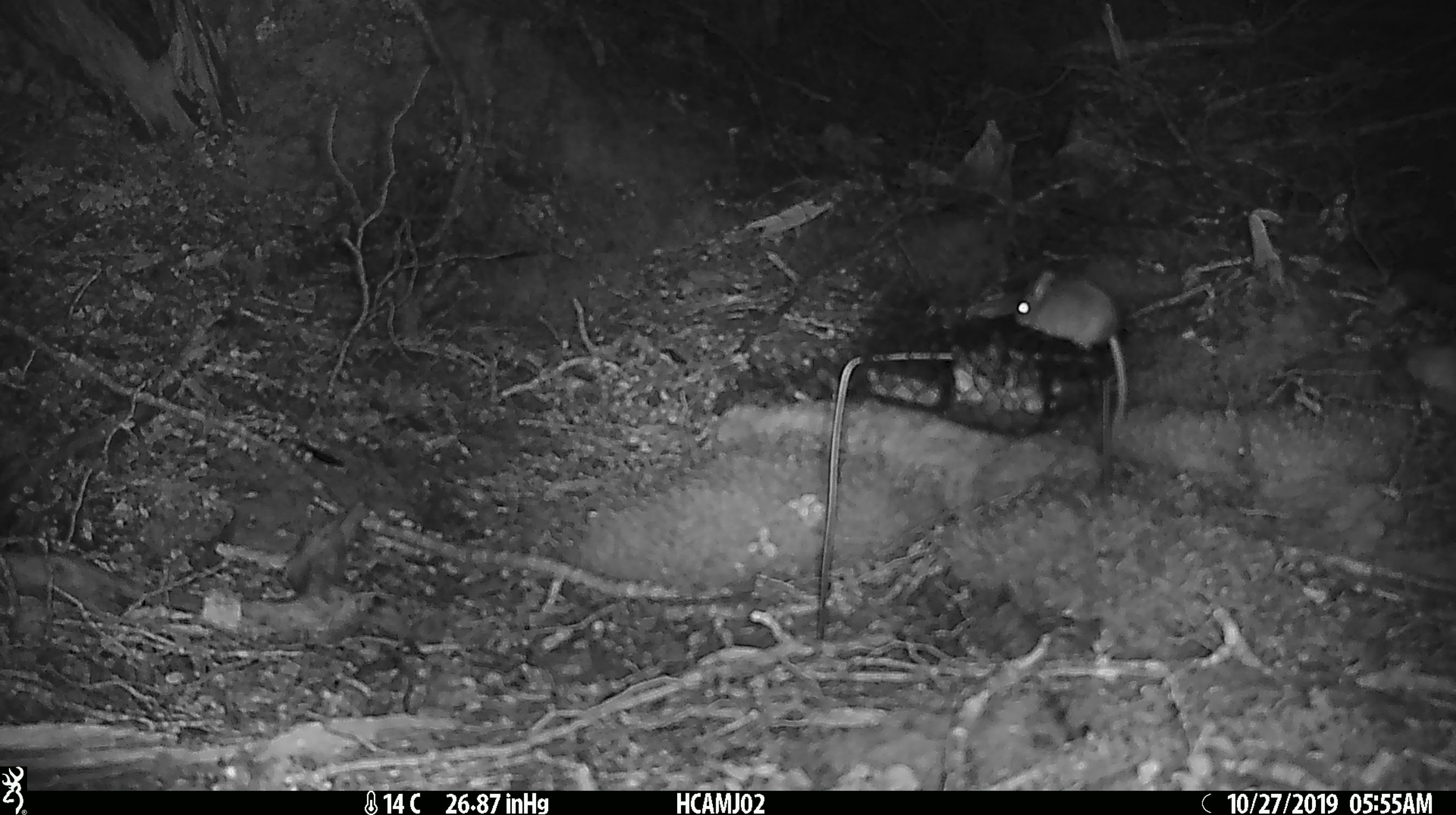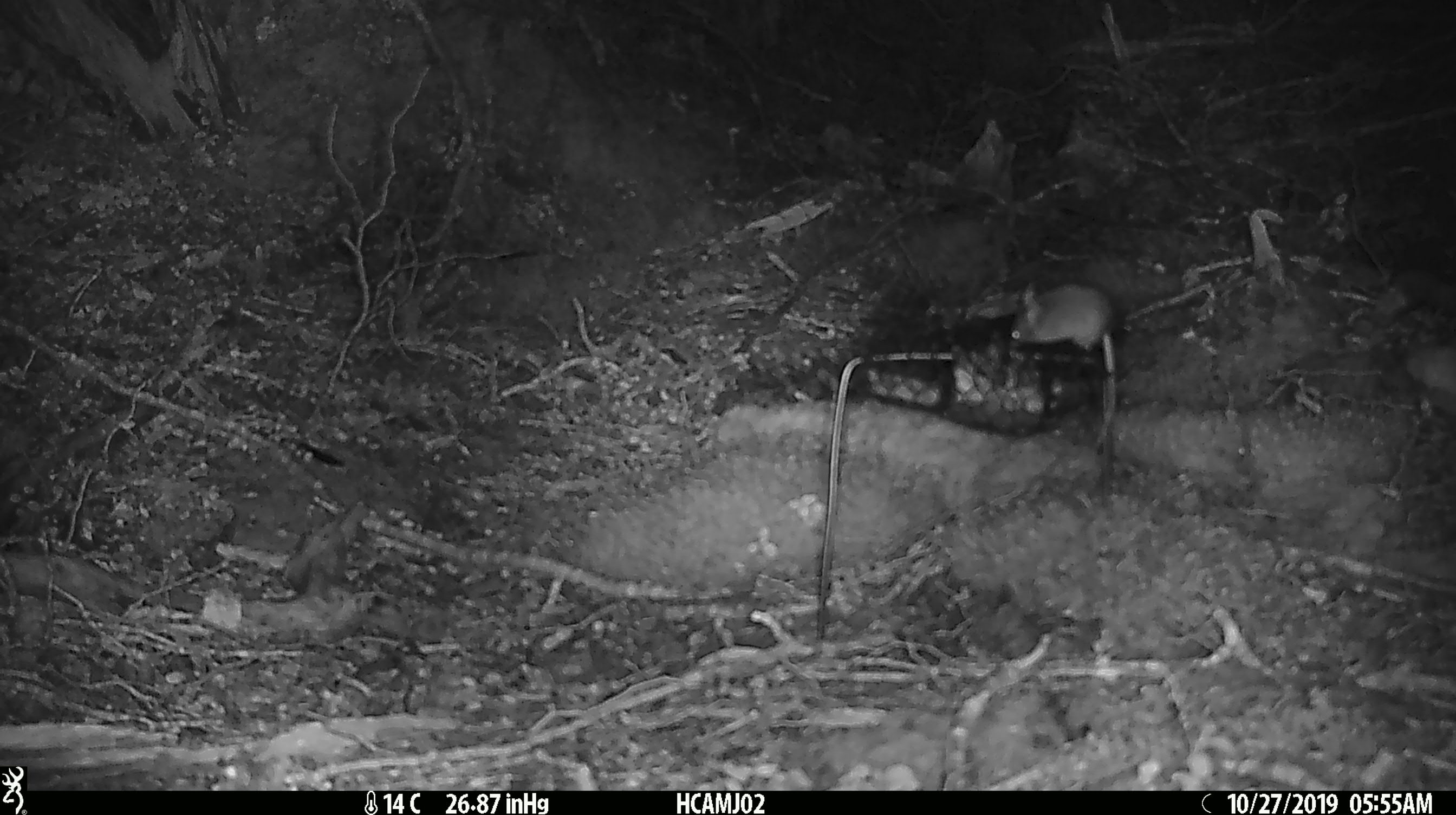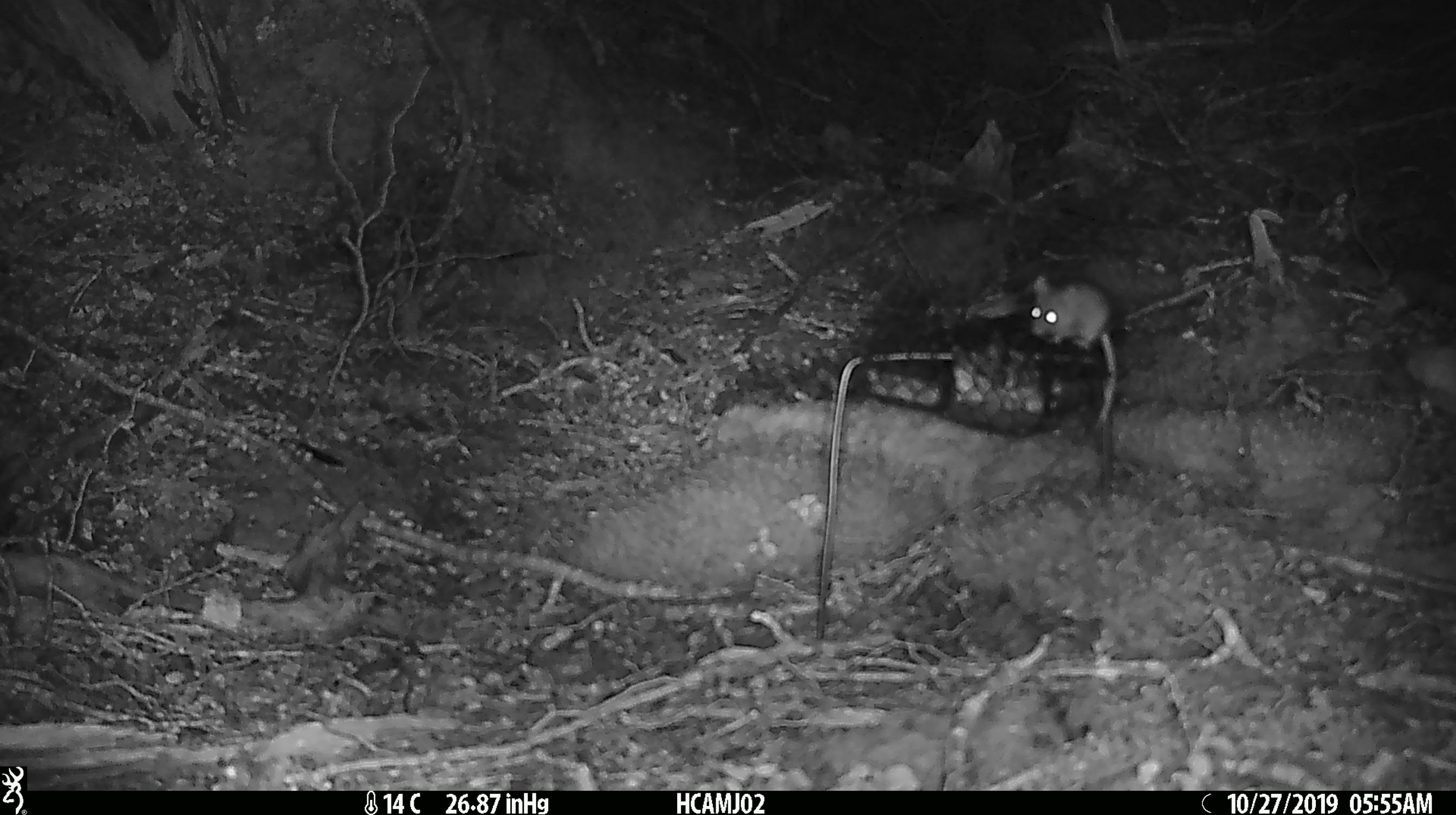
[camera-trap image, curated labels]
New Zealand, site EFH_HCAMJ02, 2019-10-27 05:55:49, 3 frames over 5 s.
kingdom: Animalia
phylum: Chordata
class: Mammalia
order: Rodentia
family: Muridae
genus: Mus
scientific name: Mus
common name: mouse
Mouse (Mus).